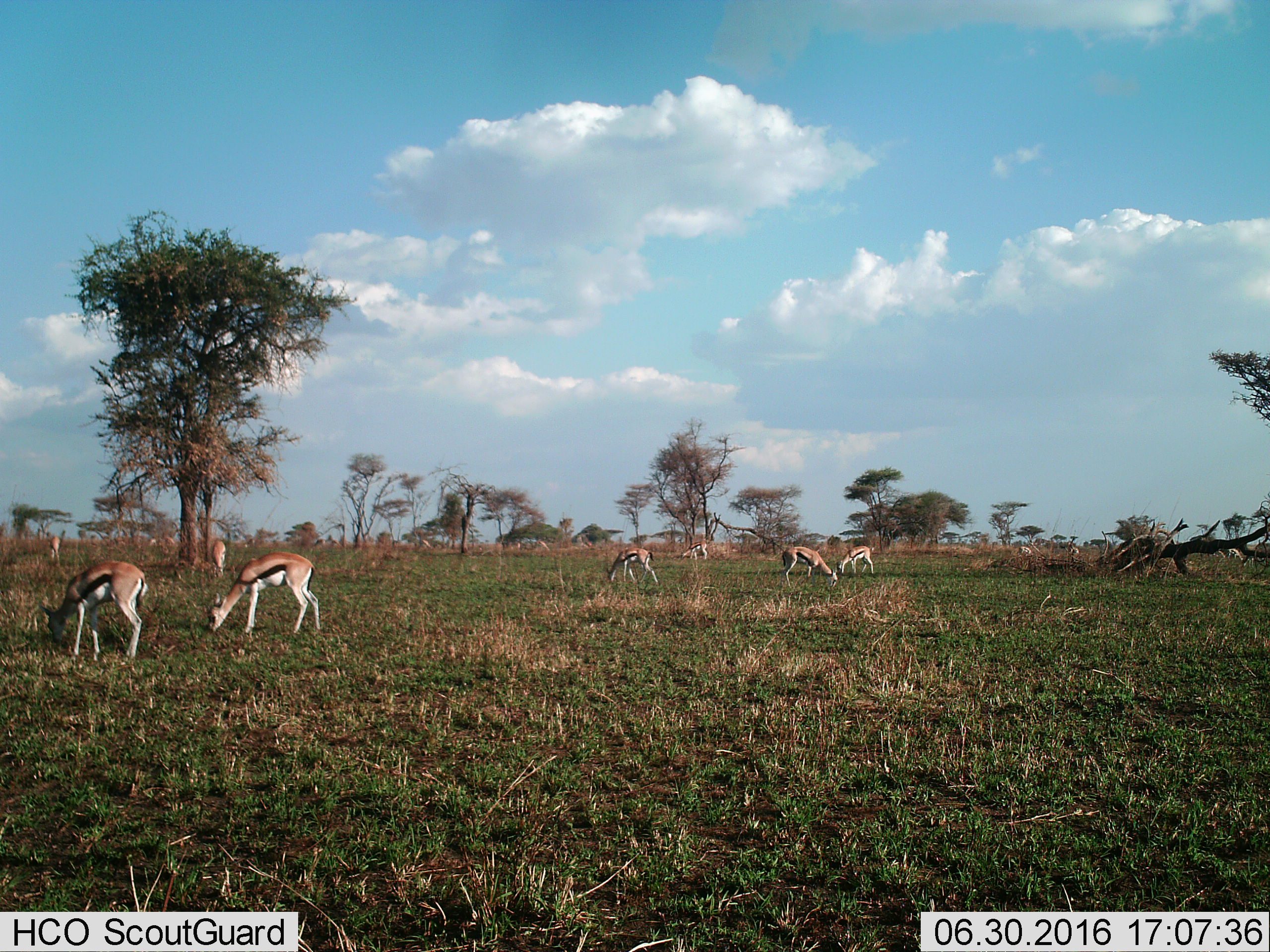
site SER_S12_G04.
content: unidentified animal